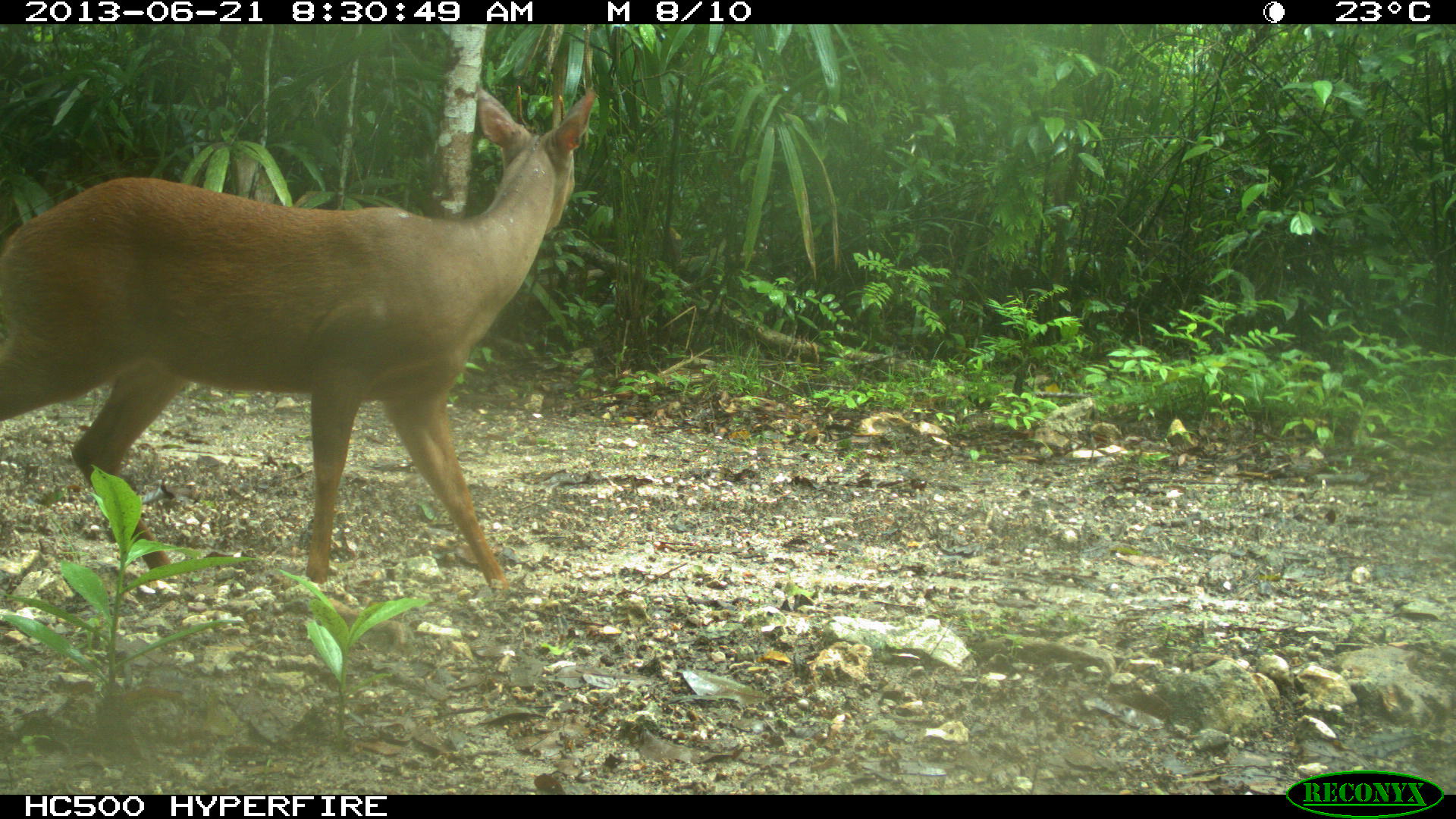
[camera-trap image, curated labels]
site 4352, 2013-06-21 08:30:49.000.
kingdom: Animalia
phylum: Chordata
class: Mammalia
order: Artiodactyla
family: Cervidae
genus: Mazama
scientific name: Mazama temama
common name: central american red brocket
Mazama temama (central american red brocket), count 1, sex male.